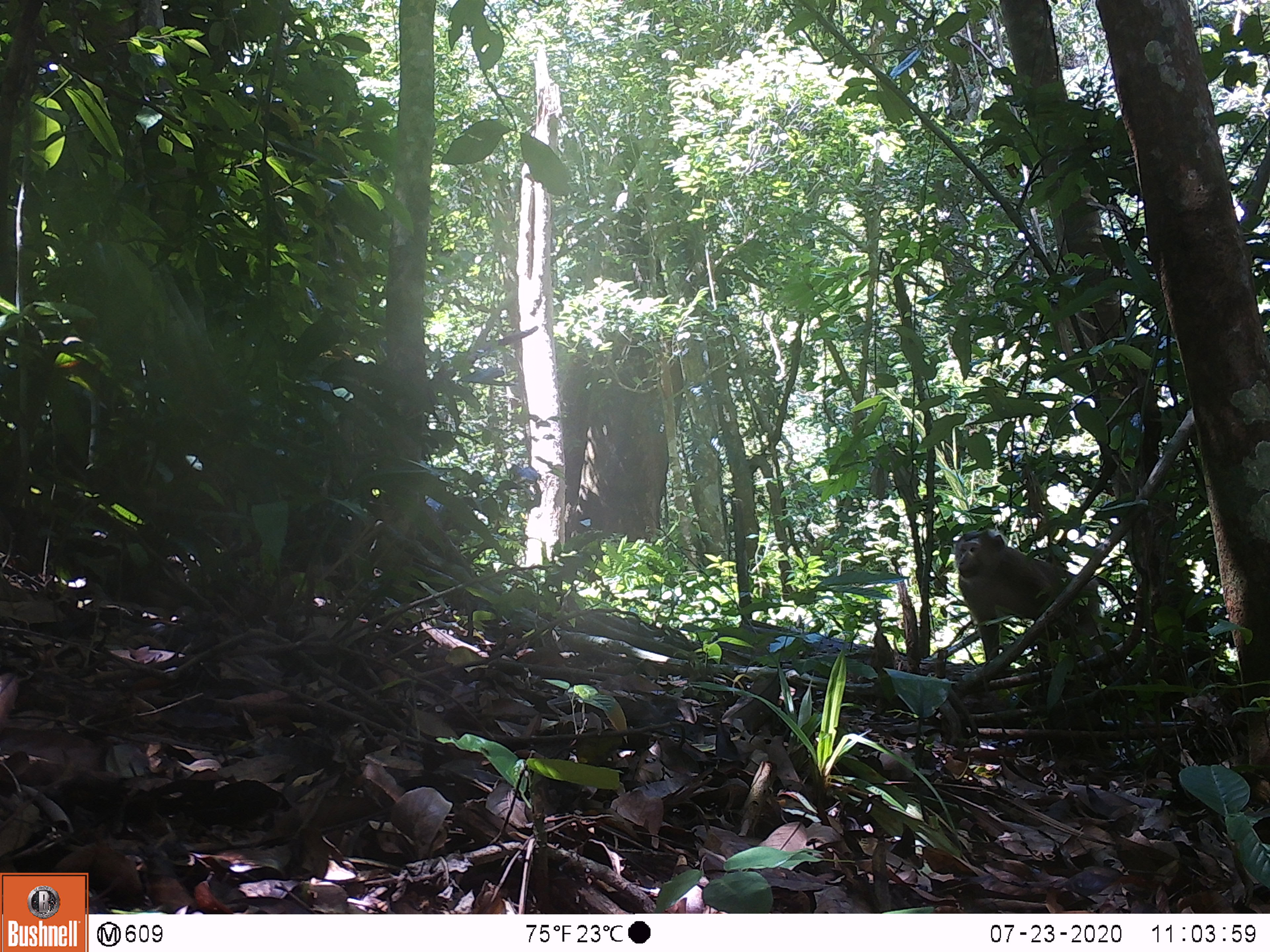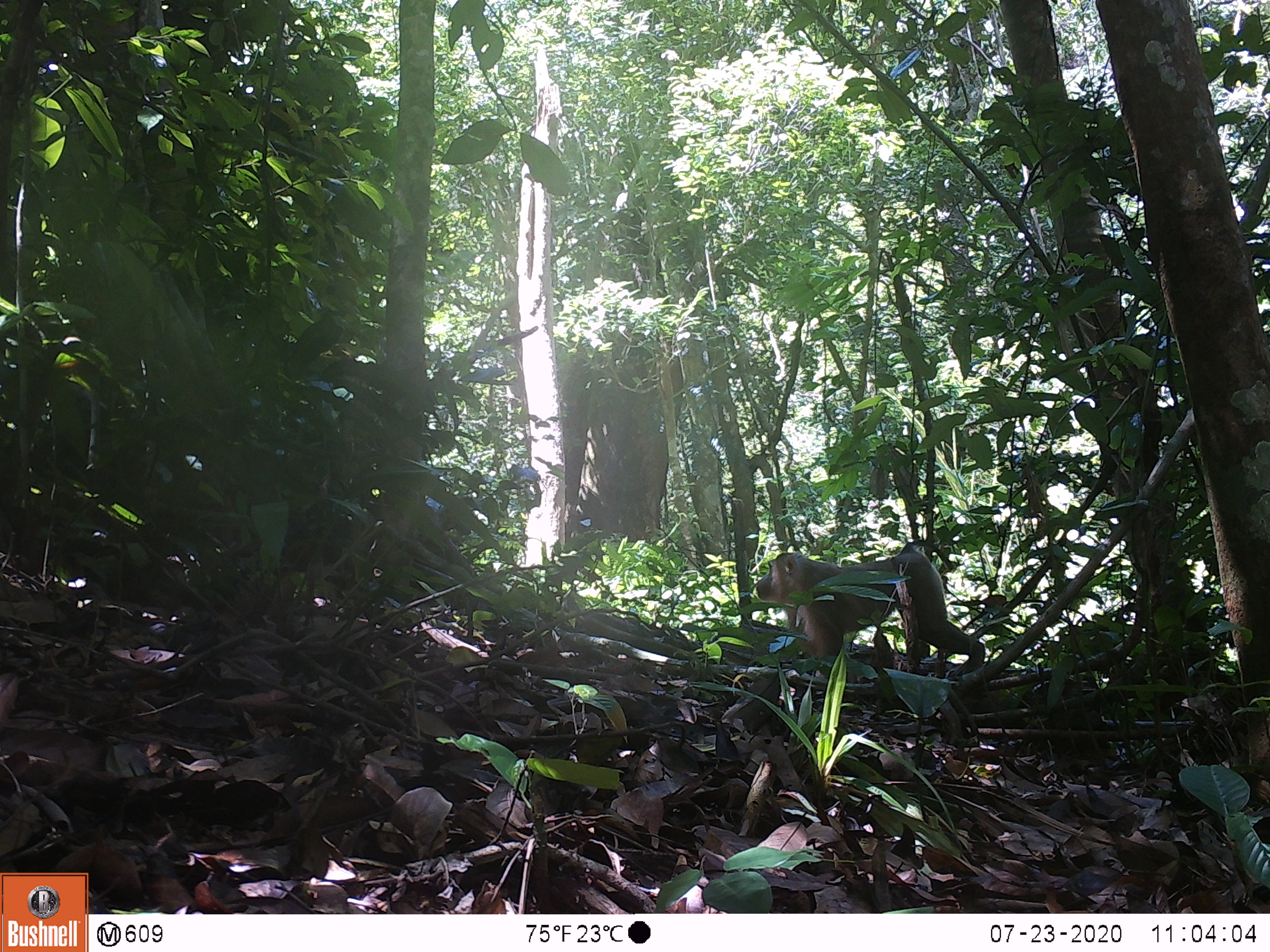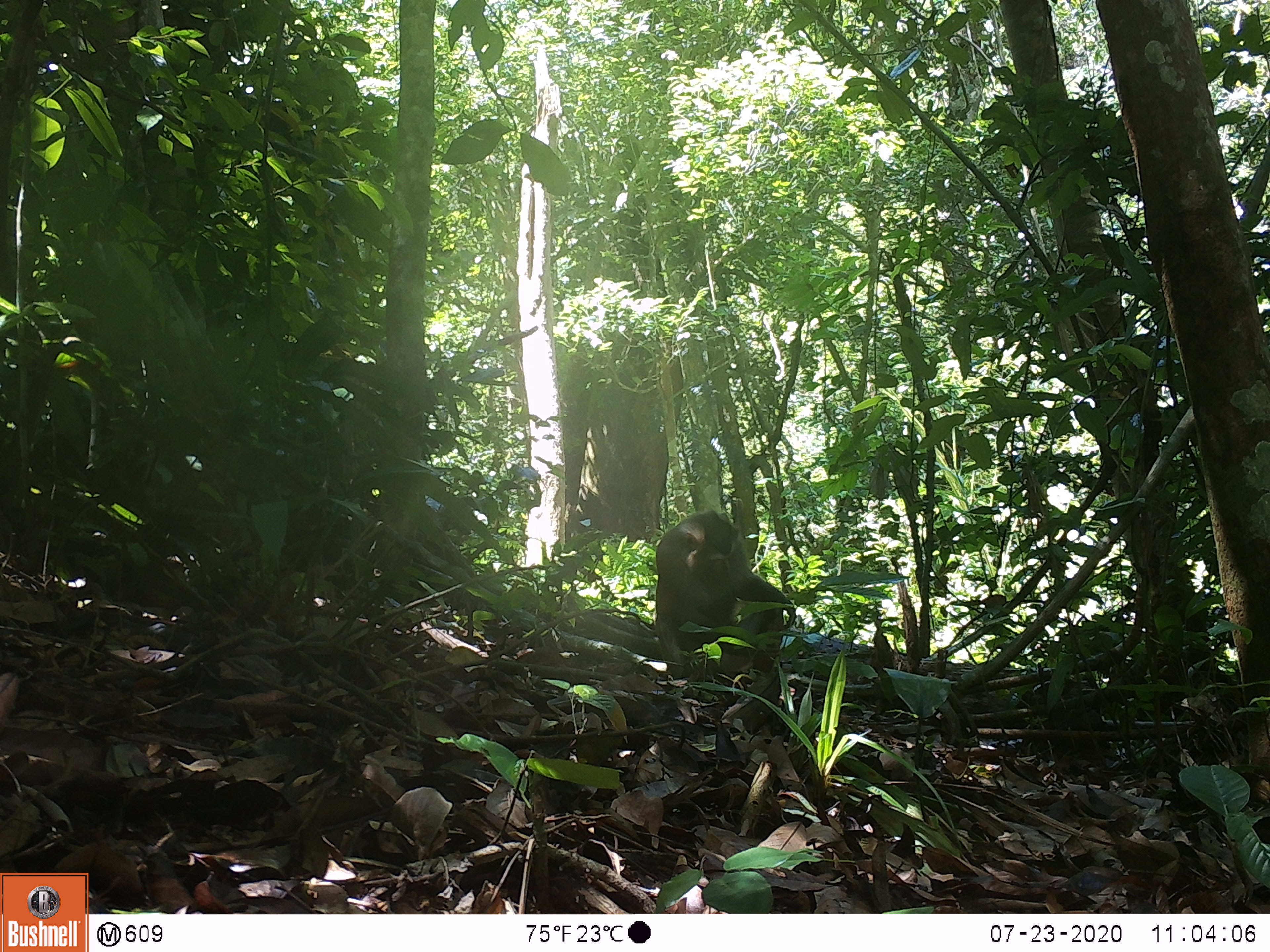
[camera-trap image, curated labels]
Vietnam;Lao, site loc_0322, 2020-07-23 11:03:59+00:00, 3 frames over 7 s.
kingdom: Animalia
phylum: Chordata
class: Mammalia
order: Primates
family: Cercopithecidae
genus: Macaca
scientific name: Macaca nemestrina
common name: pig-tailed macaque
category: pig tailed macaque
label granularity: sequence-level